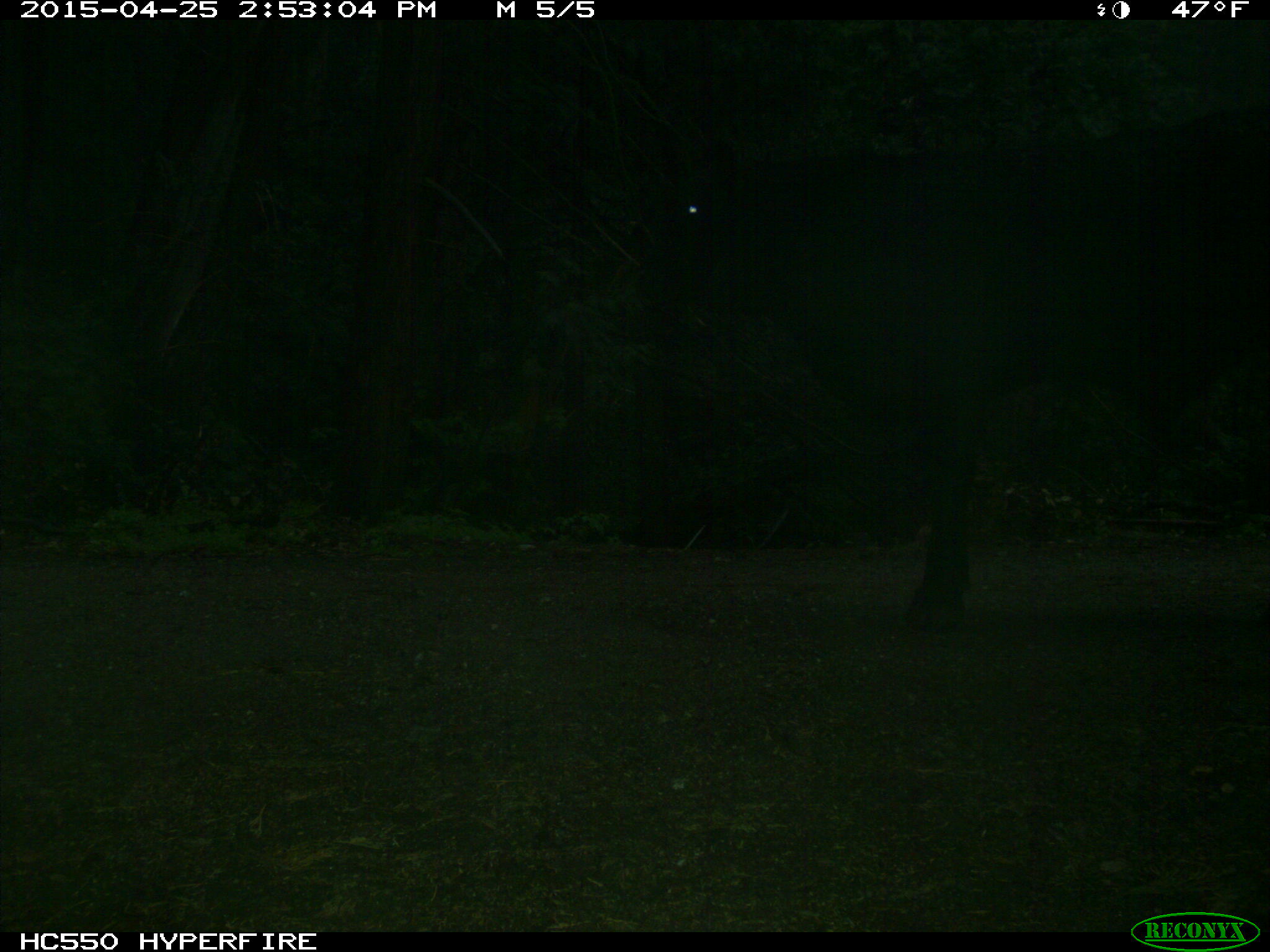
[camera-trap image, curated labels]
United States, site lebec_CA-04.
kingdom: Animalia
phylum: Chordata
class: Mammalia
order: Artiodactyla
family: Bovidae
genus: Bos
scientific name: Bos taurus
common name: domestic cow